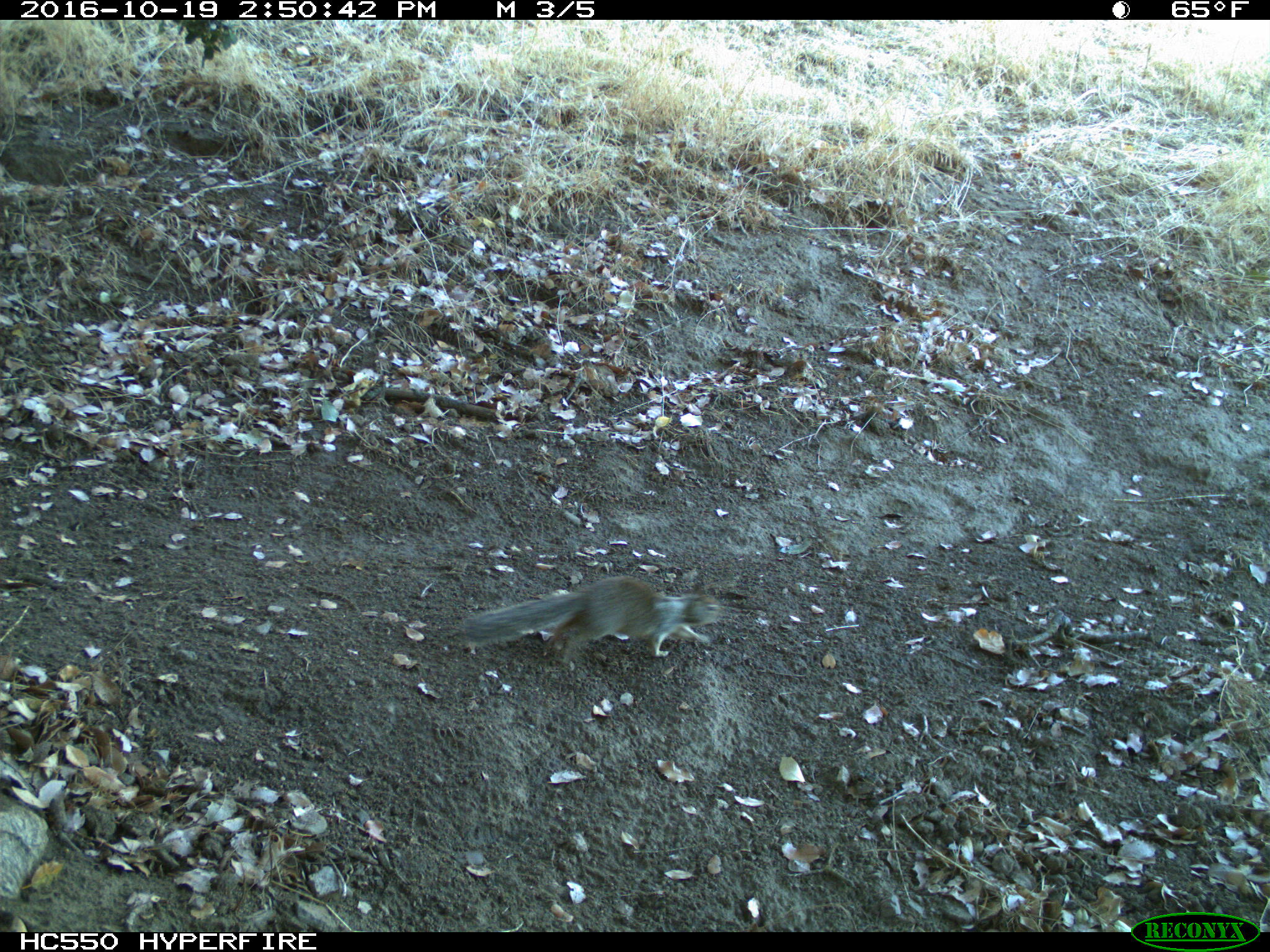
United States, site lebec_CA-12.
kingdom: Animalia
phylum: Chordata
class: Mammalia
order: Rodentia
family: Sciuridae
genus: Otospermophilus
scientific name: Otospermophilus beecheyi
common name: california ground squirrel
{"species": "Otospermophilus beecheyi (california ground squirrel)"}